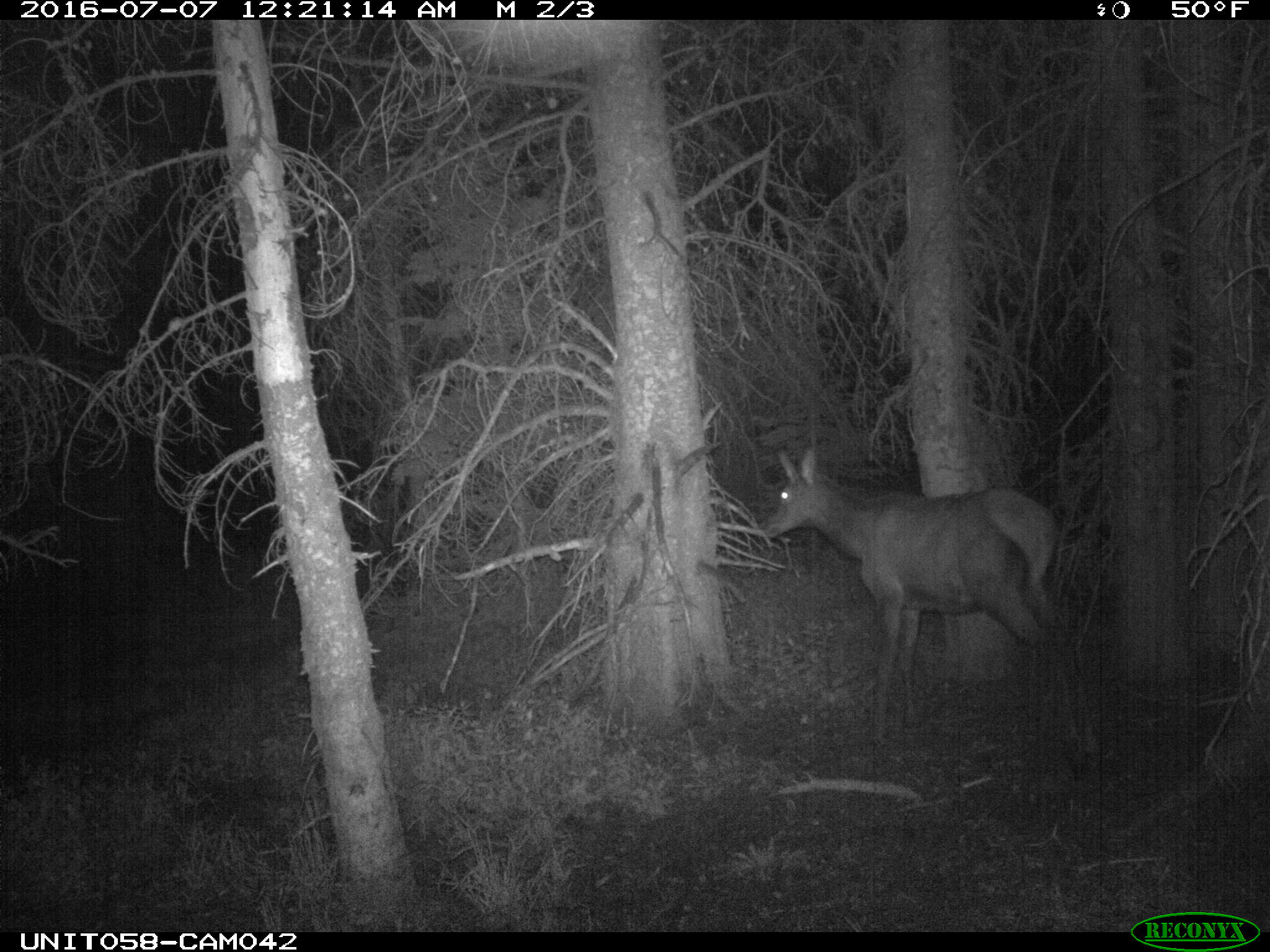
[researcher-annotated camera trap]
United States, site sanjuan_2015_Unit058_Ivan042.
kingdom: Animalia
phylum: Chordata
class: Mammalia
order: Artiodactyla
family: Cervidae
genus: Cervus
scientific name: Cervus elaphus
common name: red deer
Cervus elaphus (red deer).